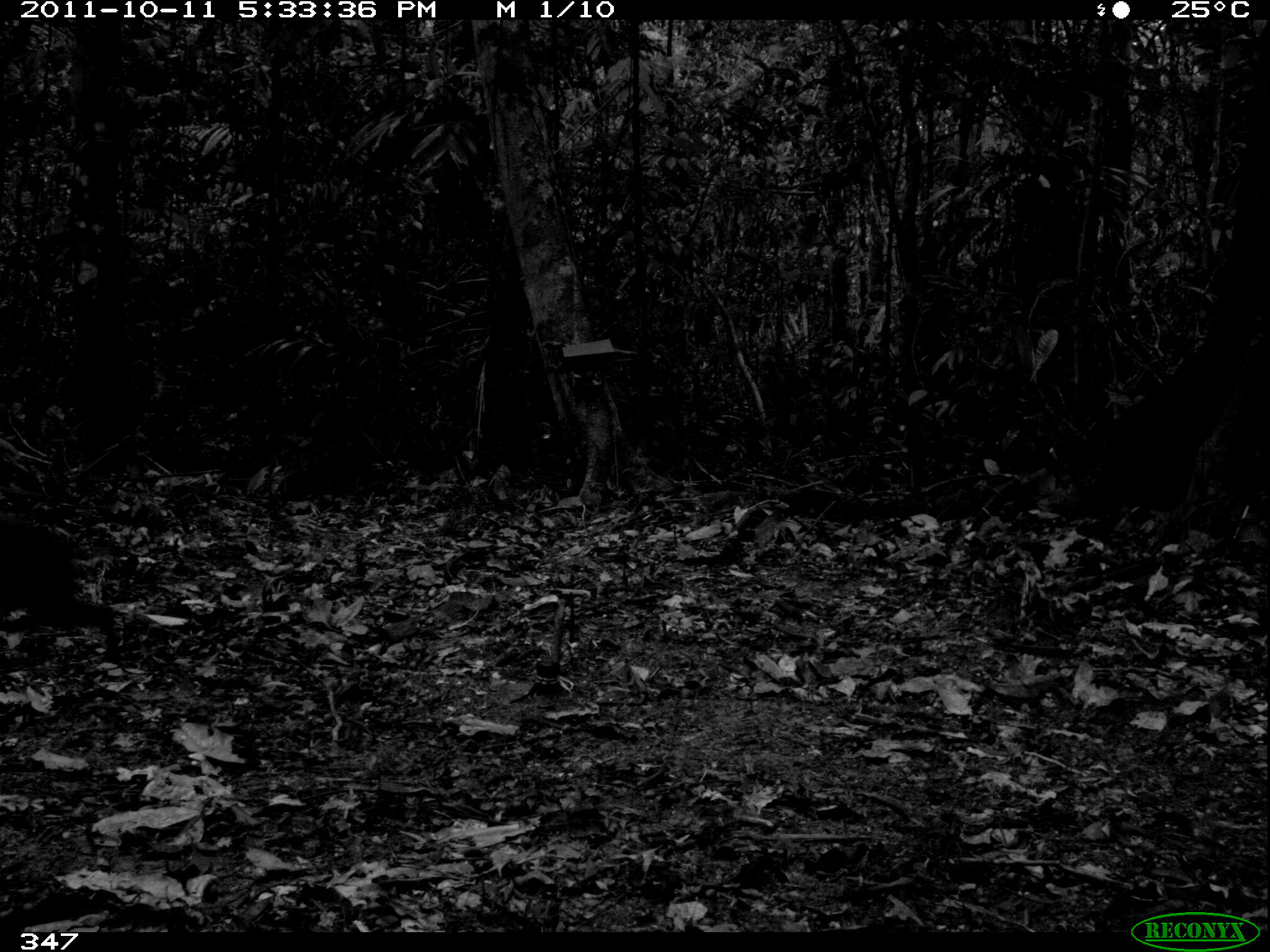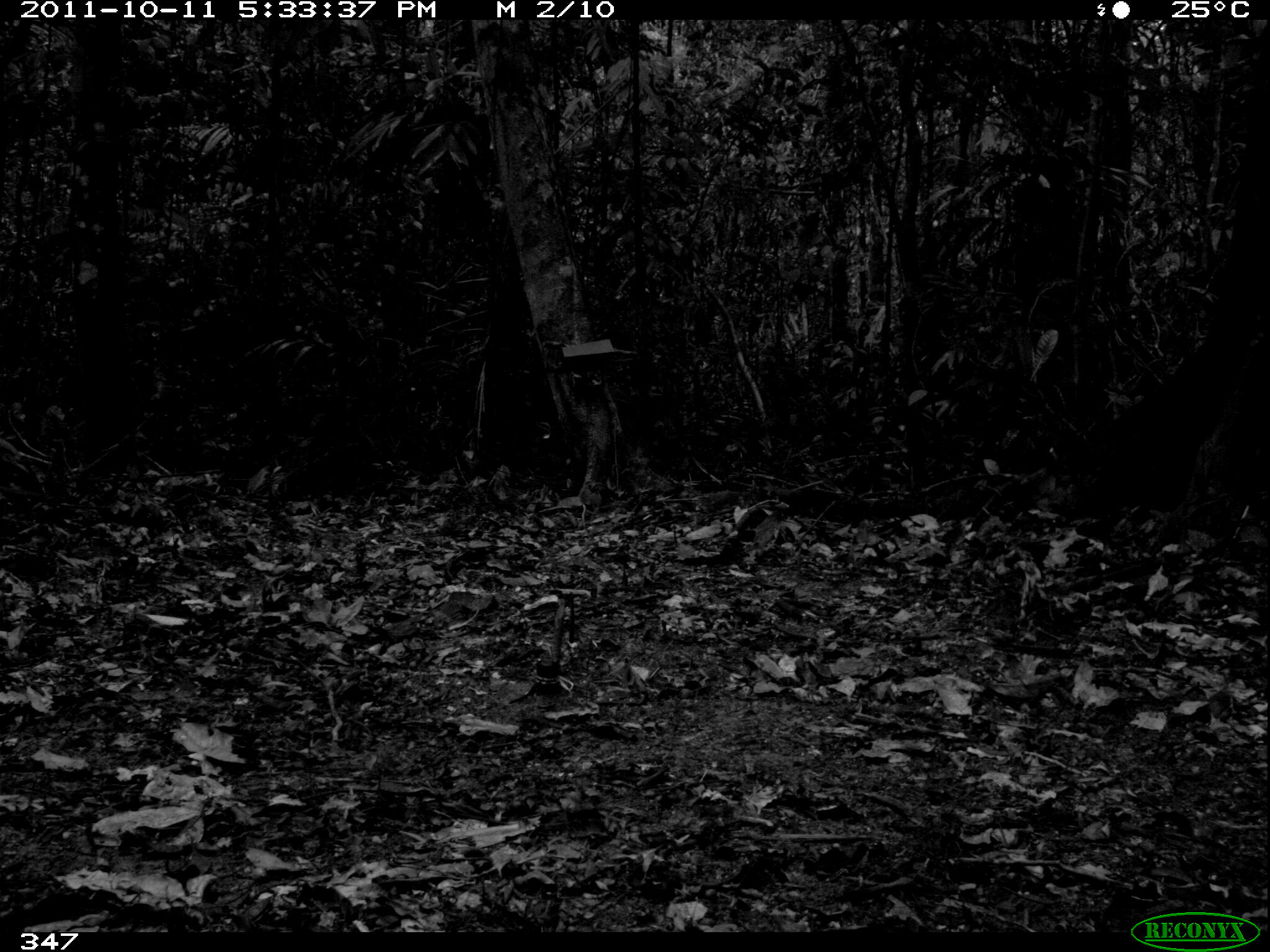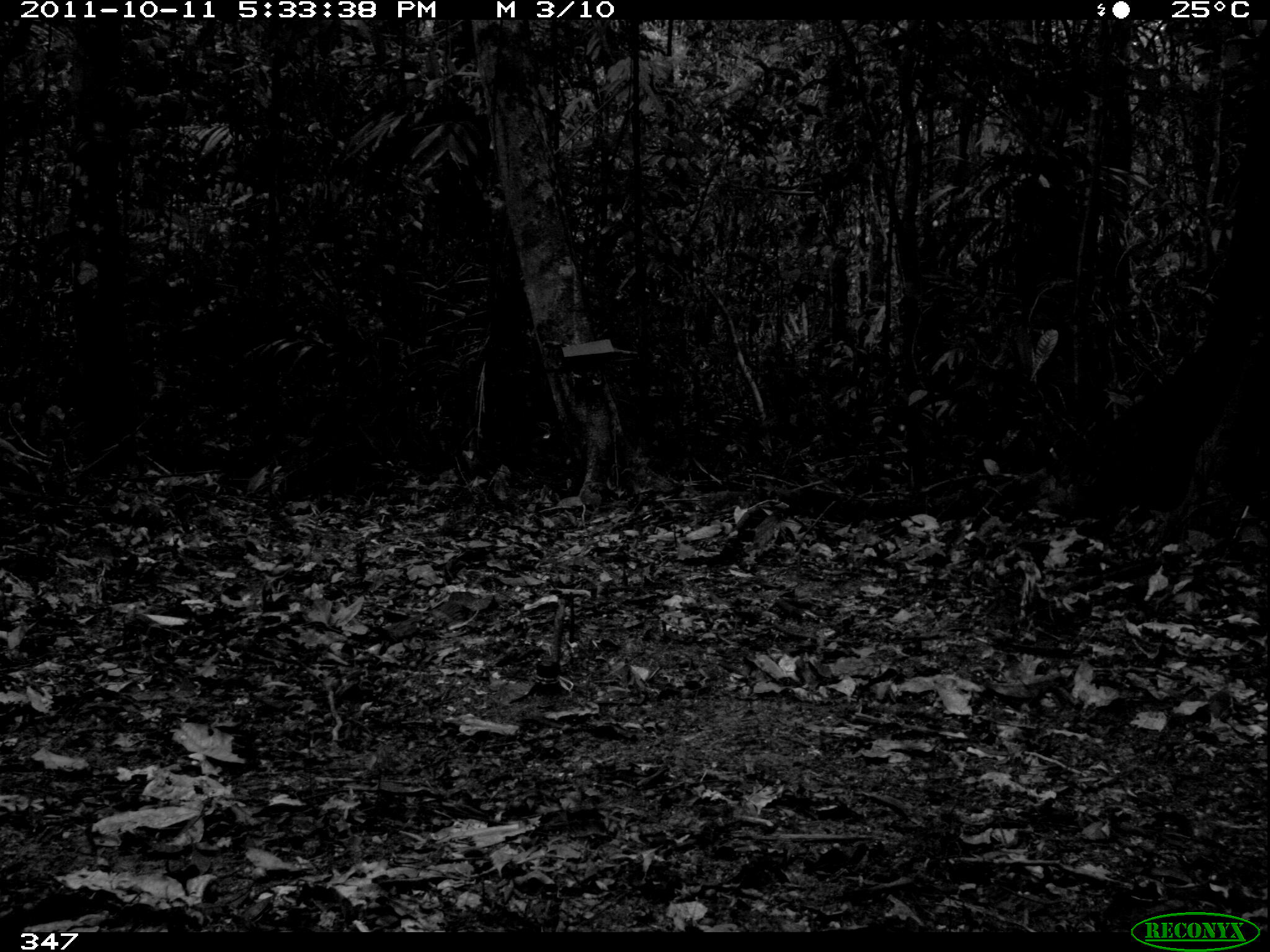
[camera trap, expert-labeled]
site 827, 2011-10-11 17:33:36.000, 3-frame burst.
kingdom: Animalia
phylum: Chordata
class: Mammalia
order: Rodentia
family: Dasyproctidae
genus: Dasyprocta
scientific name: Dasyprocta punctata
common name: central american agouti